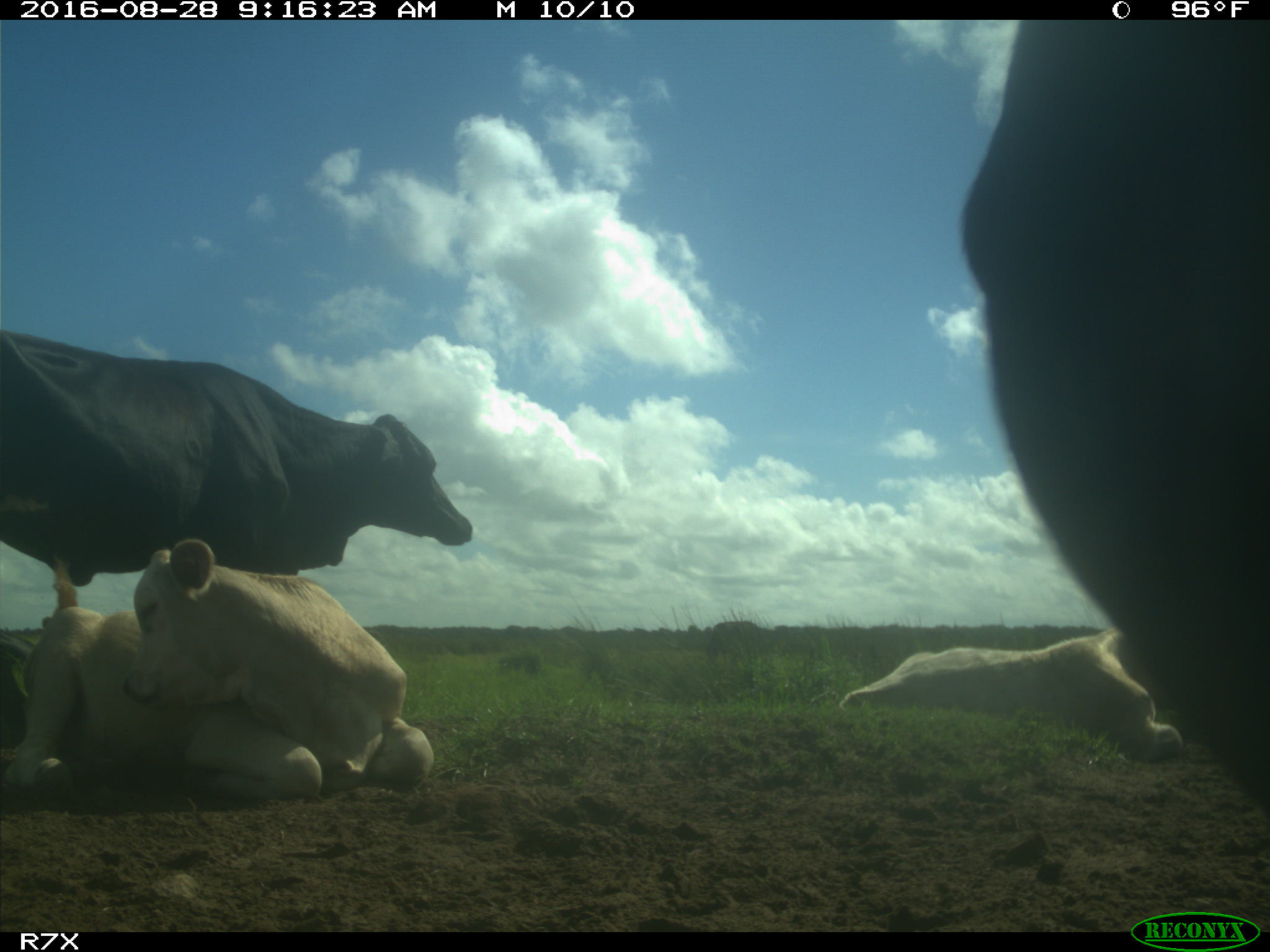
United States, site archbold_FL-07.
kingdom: Animalia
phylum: Chordata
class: Mammalia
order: Artiodactyla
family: Bovidae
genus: Bos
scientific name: Bos taurus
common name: domestic cow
Bos taurus (domestic cow).